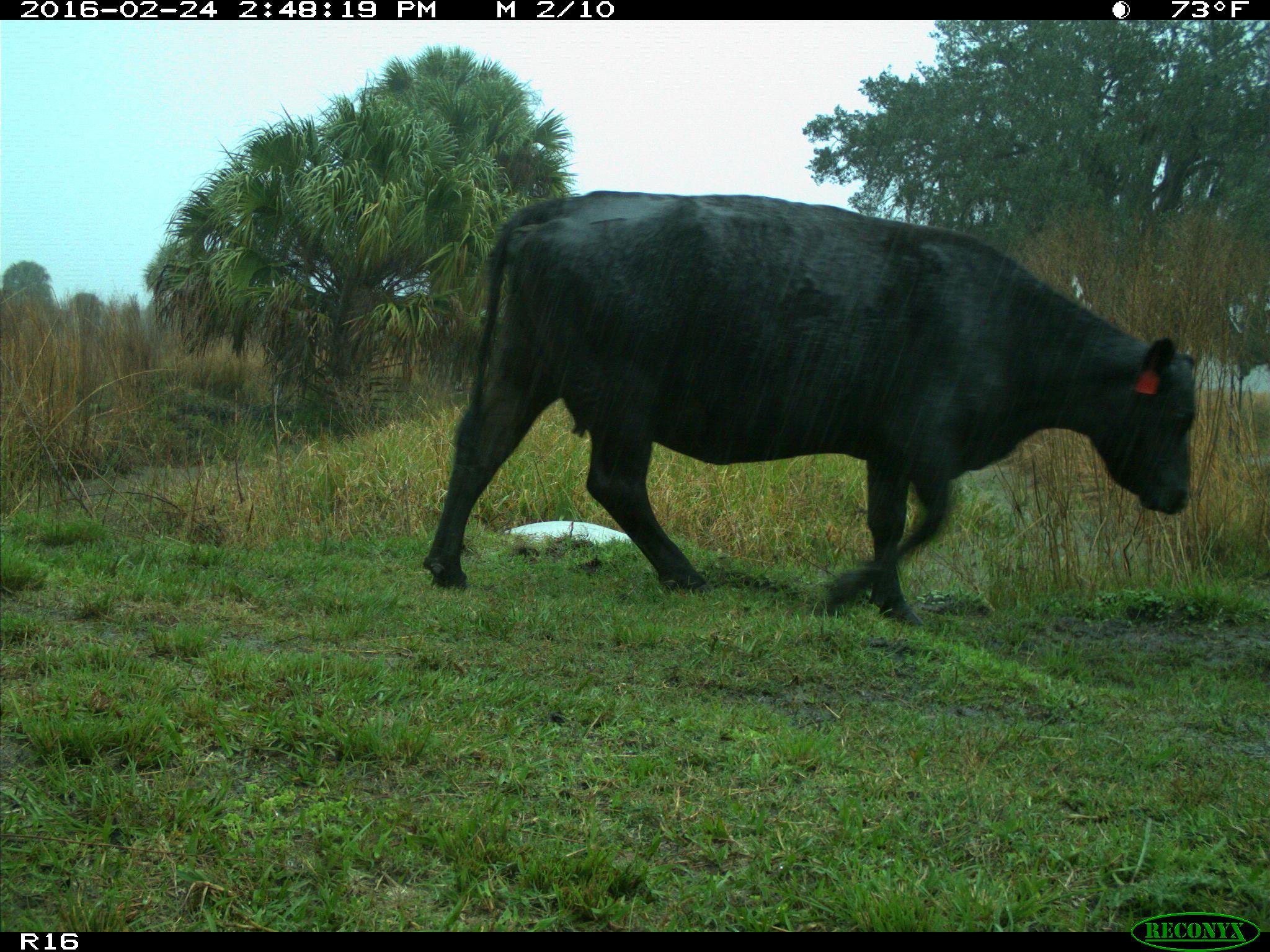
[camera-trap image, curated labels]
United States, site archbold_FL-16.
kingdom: Animalia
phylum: Chordata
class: Mammalia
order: Artiodactyla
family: Bovidae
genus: Bos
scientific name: Bos taurus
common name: domestic cow